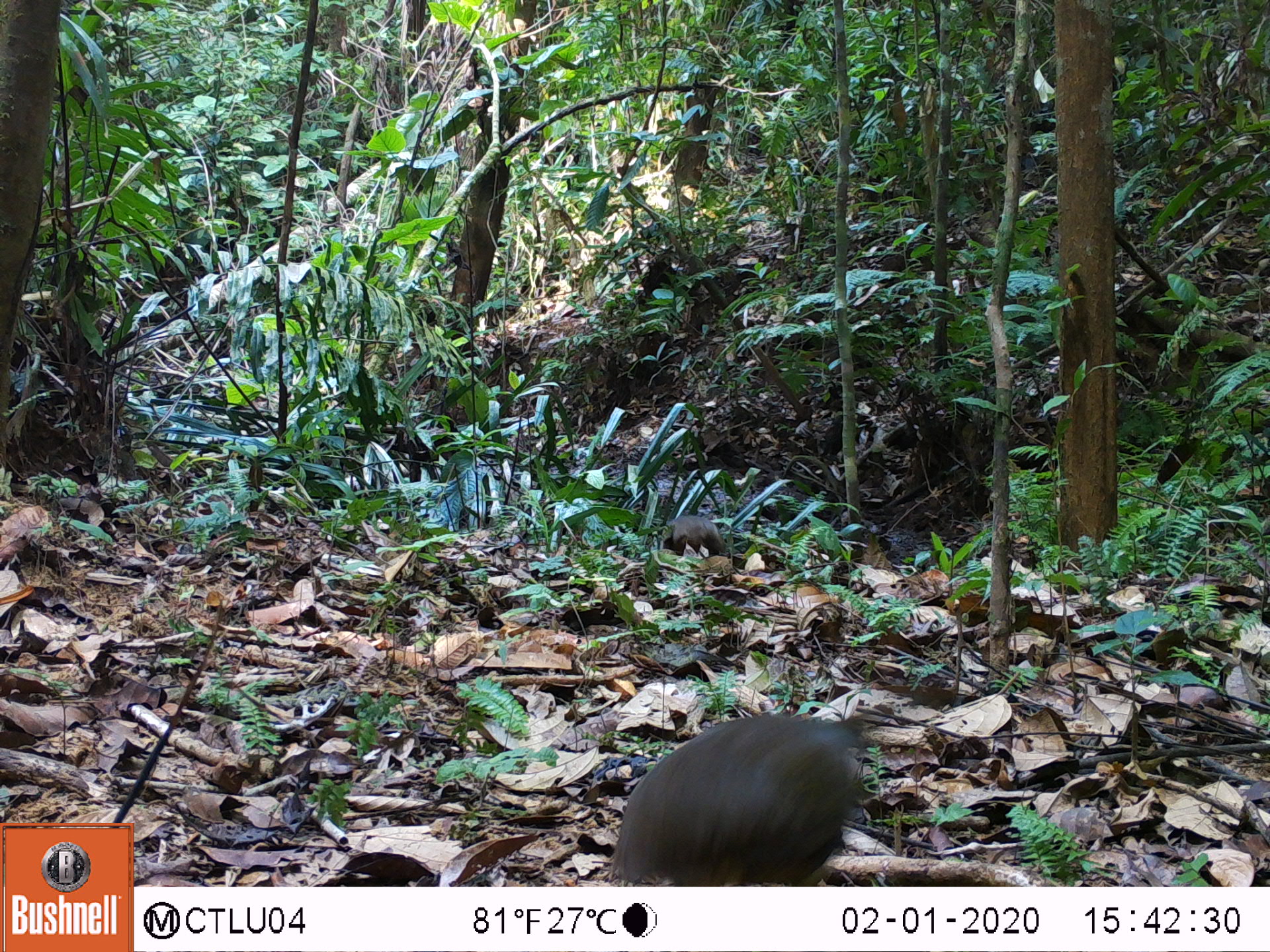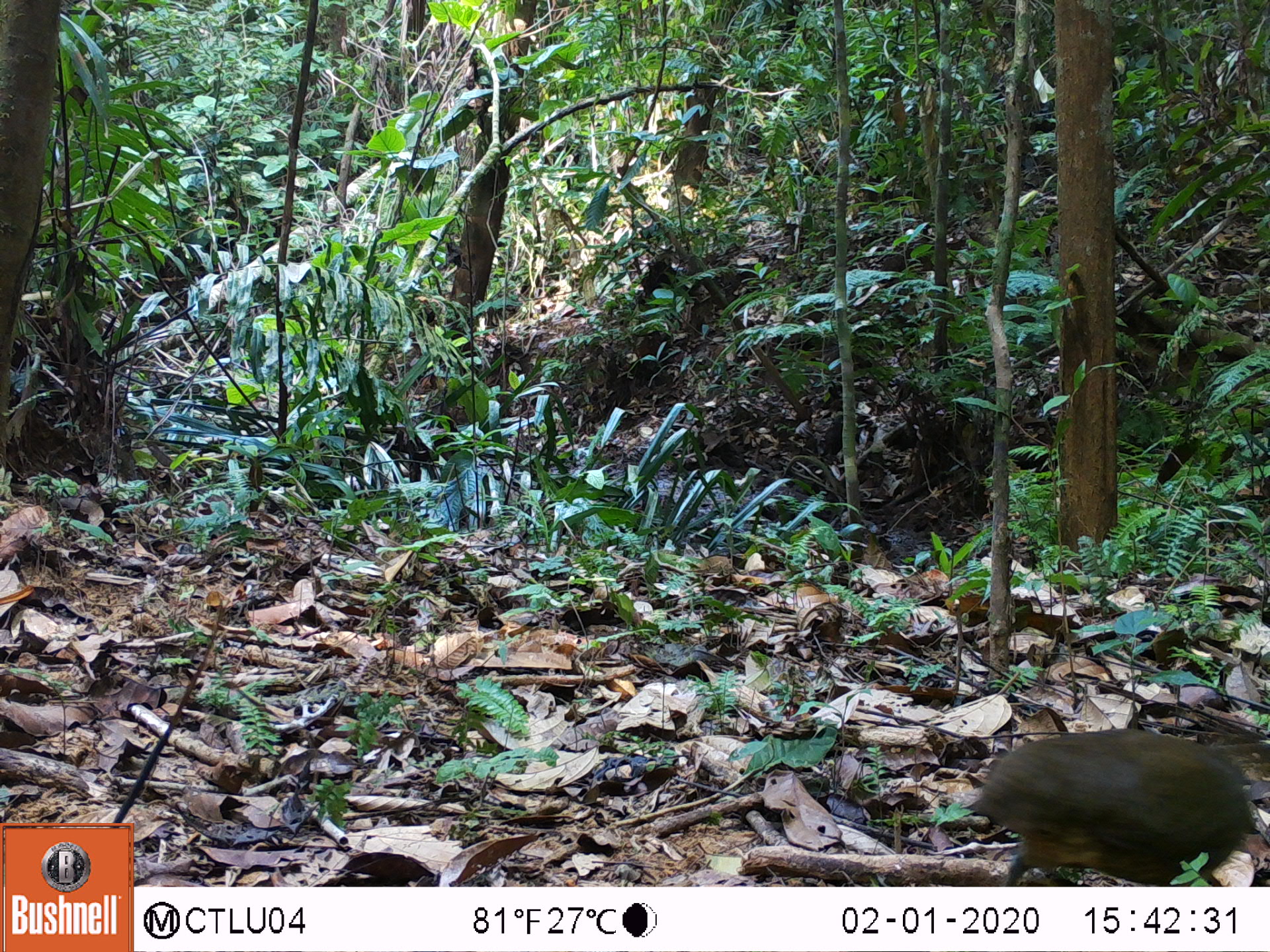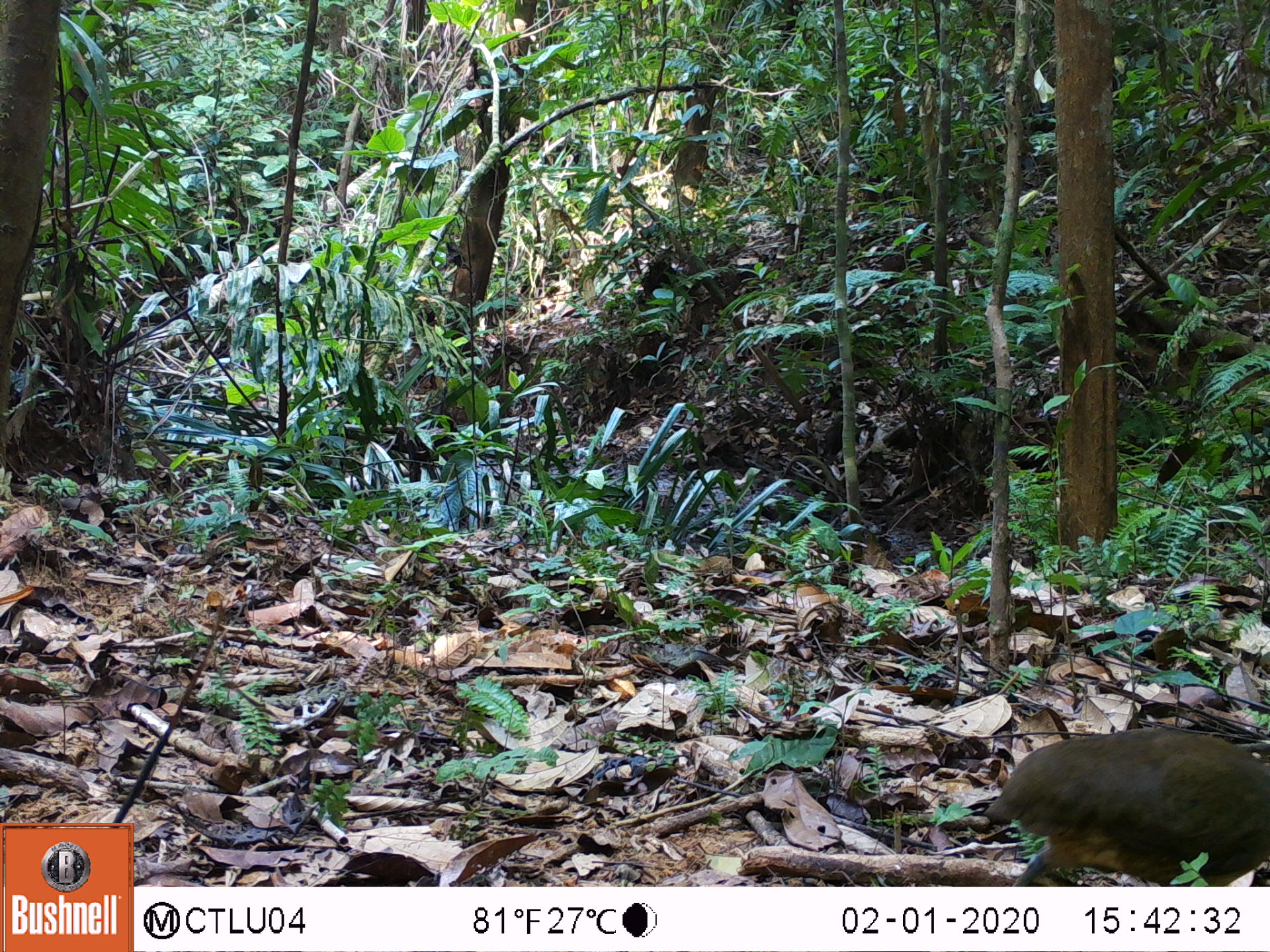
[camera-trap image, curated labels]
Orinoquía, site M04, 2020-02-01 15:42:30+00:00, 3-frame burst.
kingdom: Animalia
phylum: Chordata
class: Aves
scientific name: Aves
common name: bird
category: unknown bird